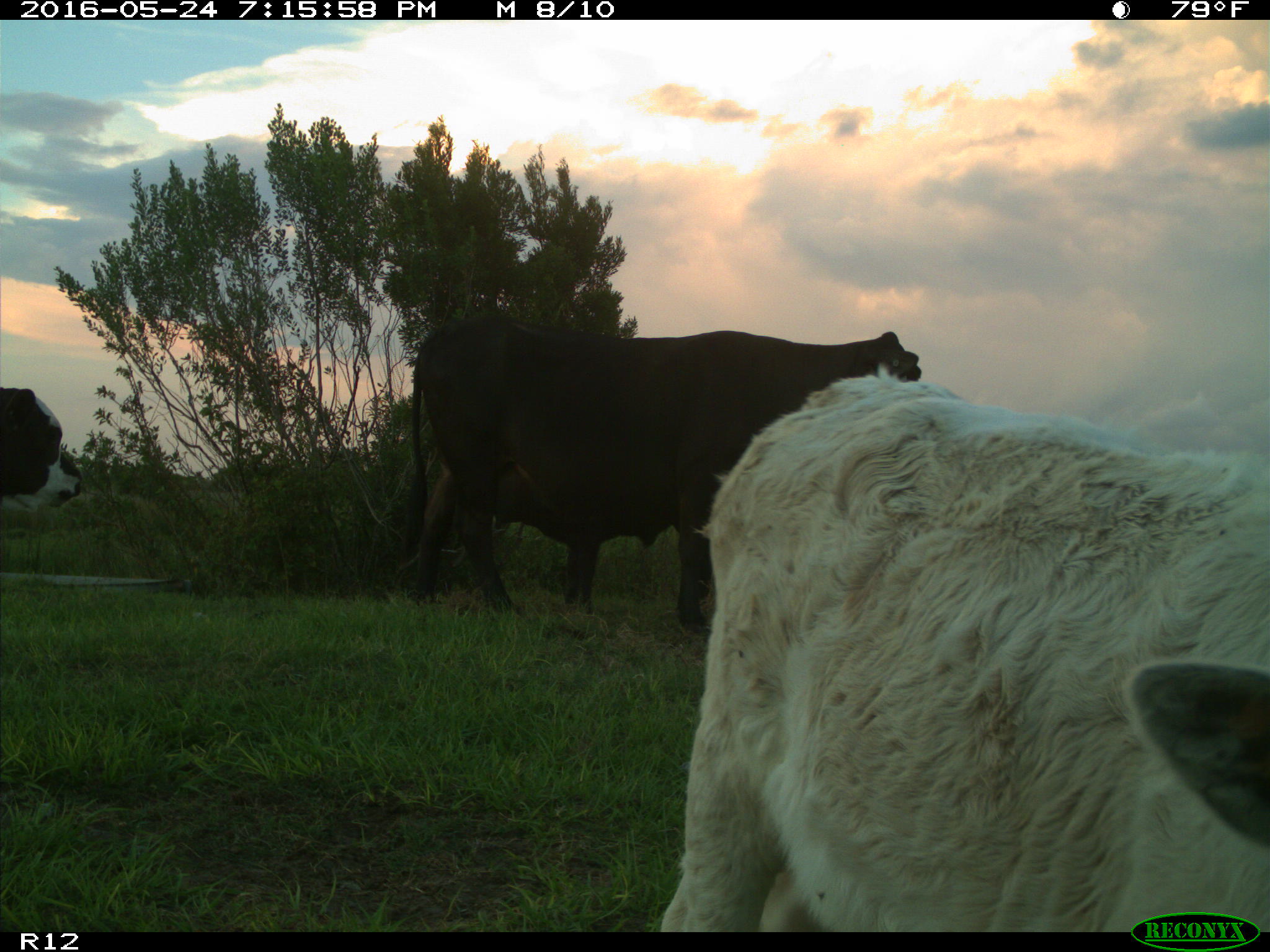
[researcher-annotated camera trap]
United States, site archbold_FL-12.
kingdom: Animalia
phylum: Chordata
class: Mammalia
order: Artiodactyla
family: Bovidae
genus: Bos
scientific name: Bos taurus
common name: domestic cow